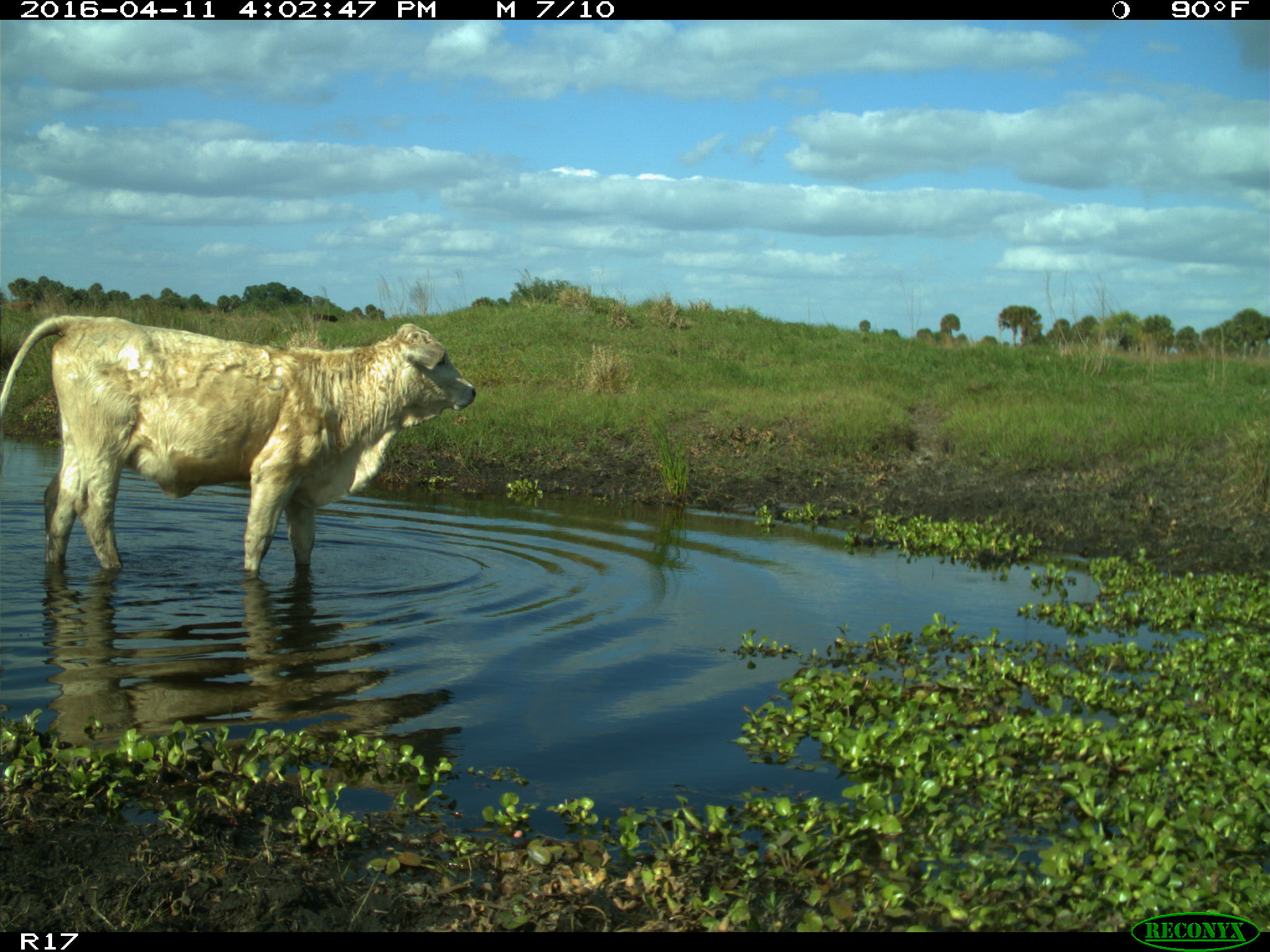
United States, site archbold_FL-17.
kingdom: Animalia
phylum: Chordata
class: Mammalia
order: Artiodactyla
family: Bovidae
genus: Bos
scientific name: Bos taurus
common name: domestic cow